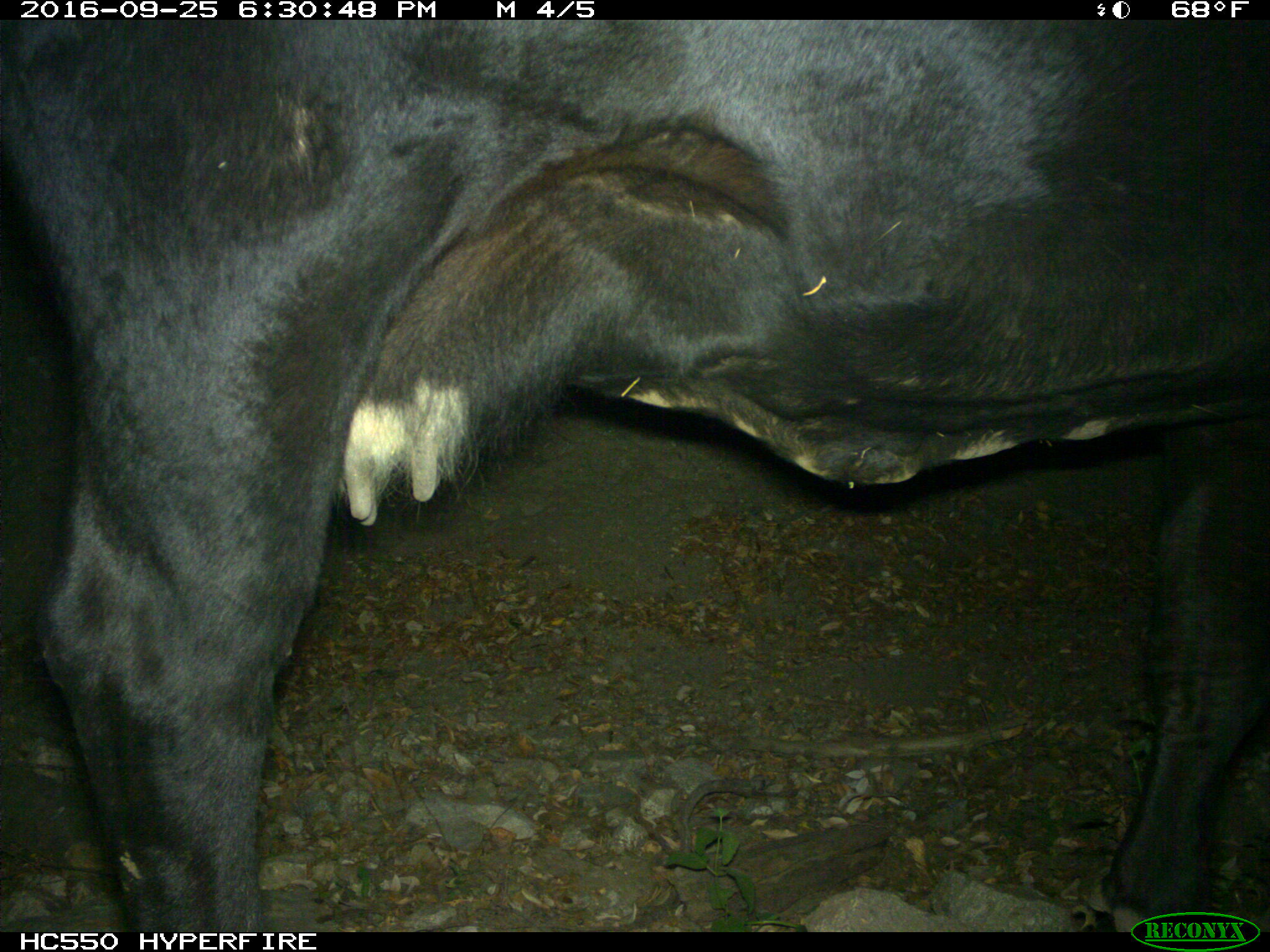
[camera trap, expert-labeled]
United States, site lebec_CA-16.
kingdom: Animalia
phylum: Chordata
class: Mammalia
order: Artiodactyla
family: Bovidae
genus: Bos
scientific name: Bos taurus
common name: domestic cow